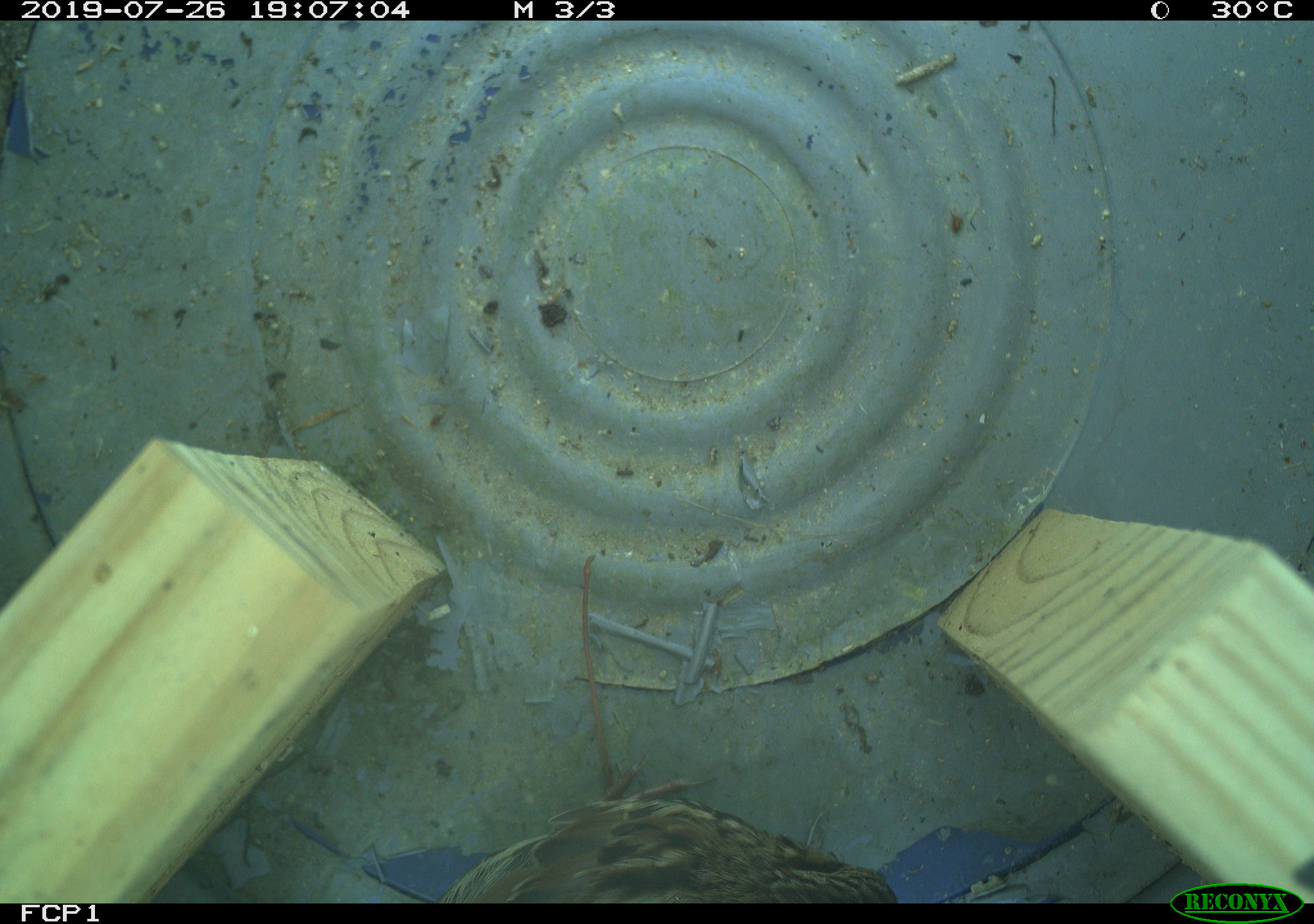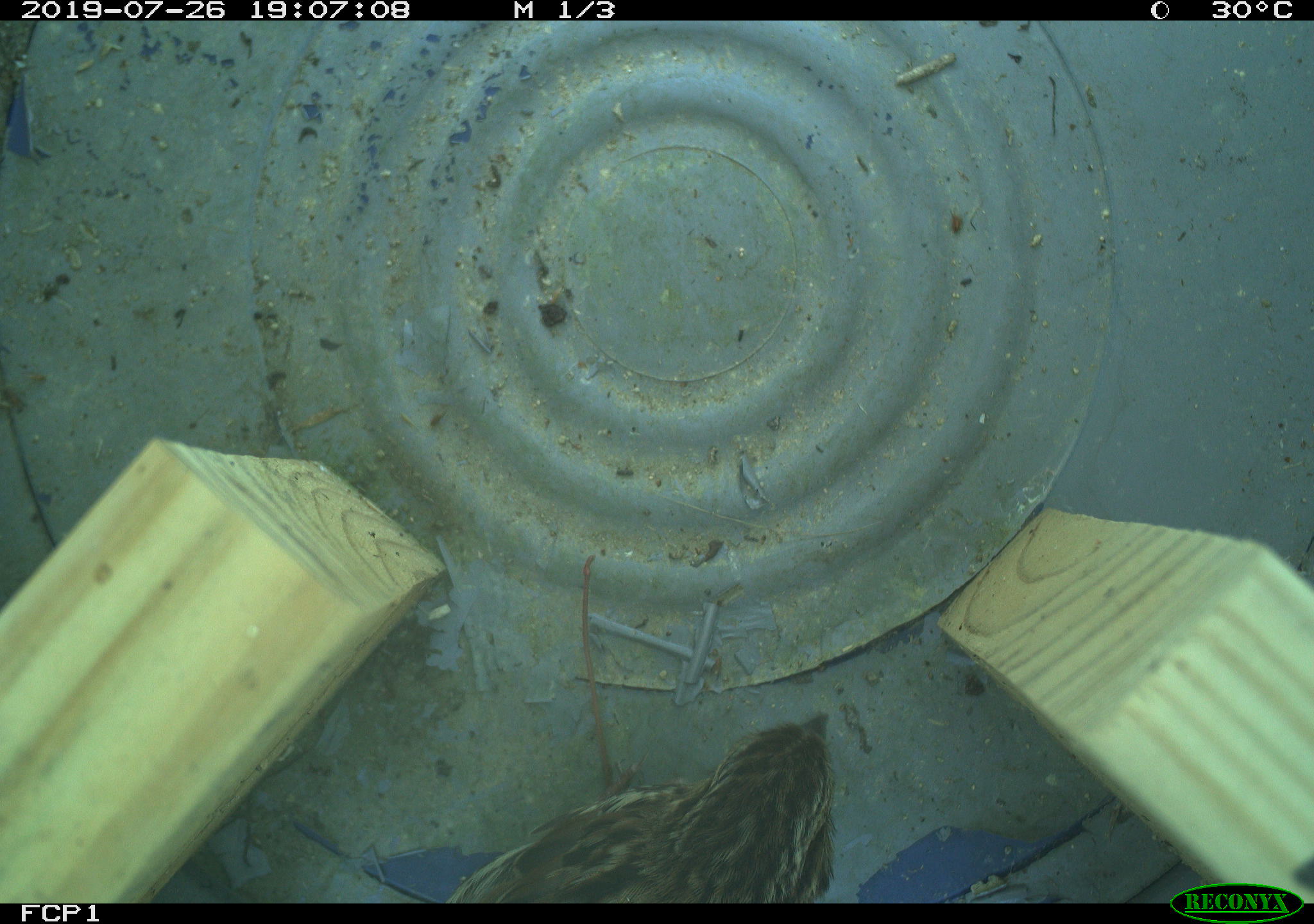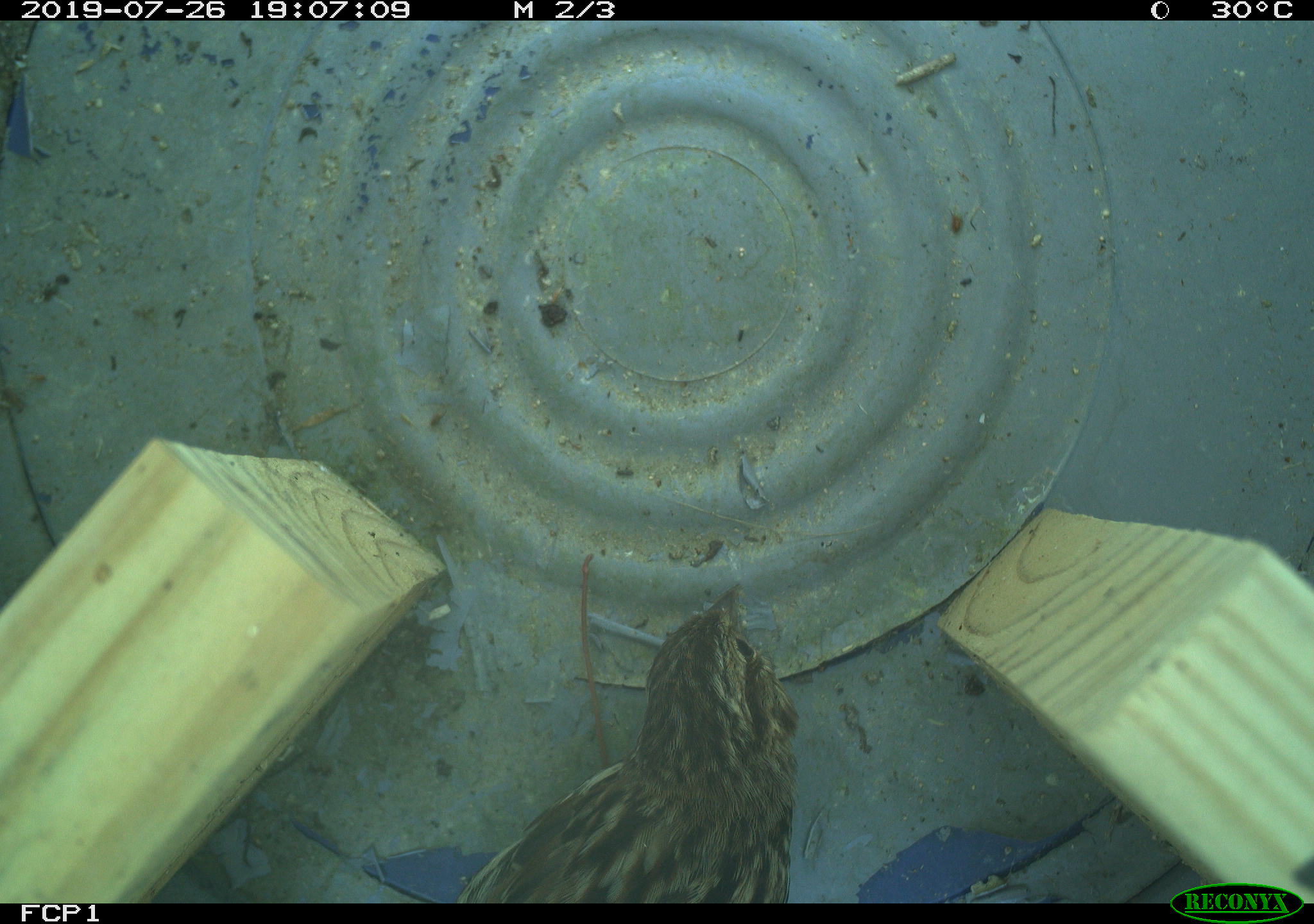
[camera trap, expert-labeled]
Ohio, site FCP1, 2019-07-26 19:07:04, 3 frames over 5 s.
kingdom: Animalia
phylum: Chordata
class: Aves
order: Passeriformes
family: Passerellidae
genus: Melospiza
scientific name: Melospiza melodia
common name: song sparrow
Song sparrow (Melospiza melodia).